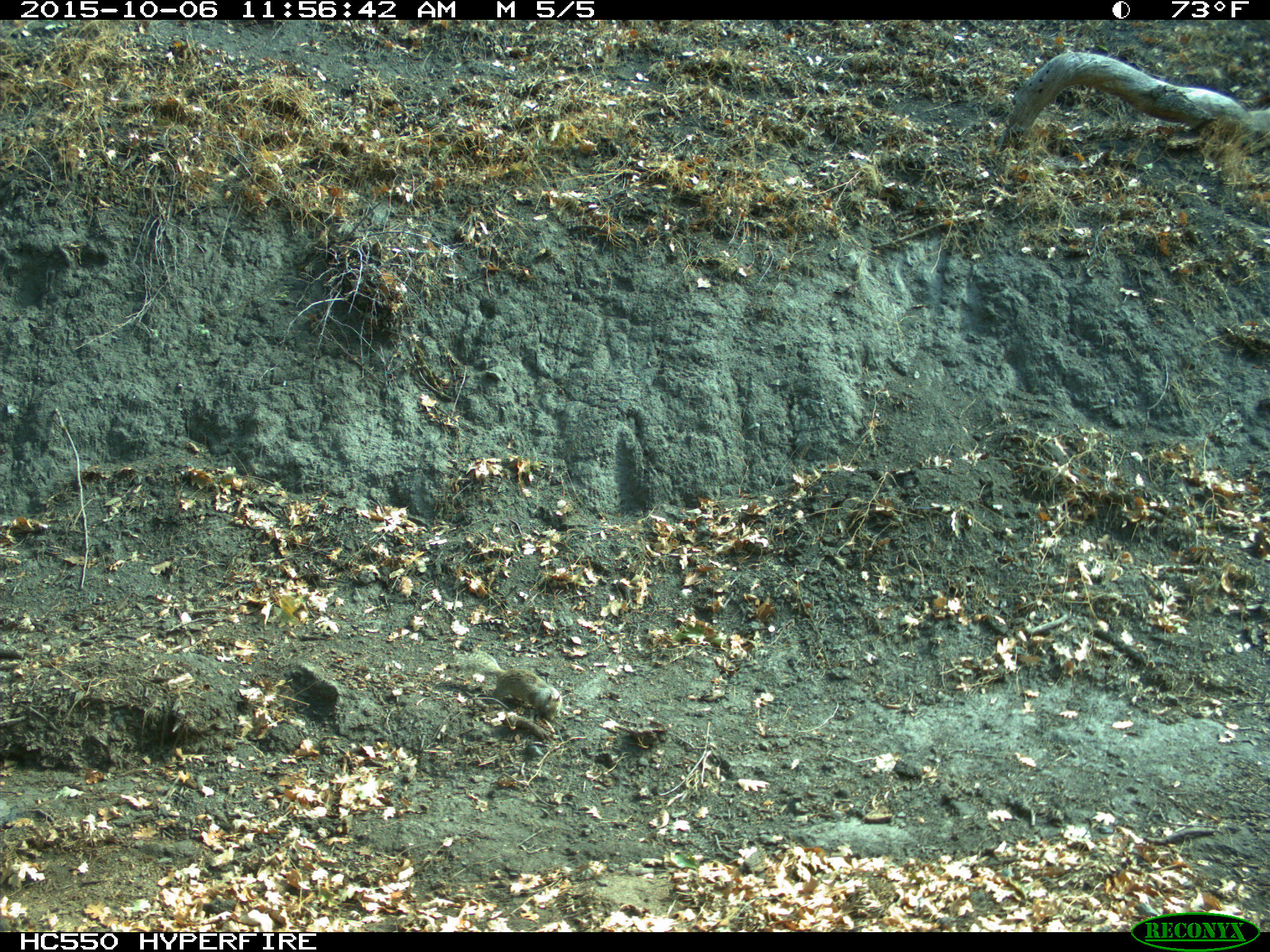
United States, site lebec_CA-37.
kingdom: Animalia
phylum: Chordata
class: Mammalia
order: Rodentia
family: Sciuridae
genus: Otospermophilus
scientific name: Otospermophilus beecheyi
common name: california ground squirrel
Otospermophilus beecheyi (california ground squirrel).